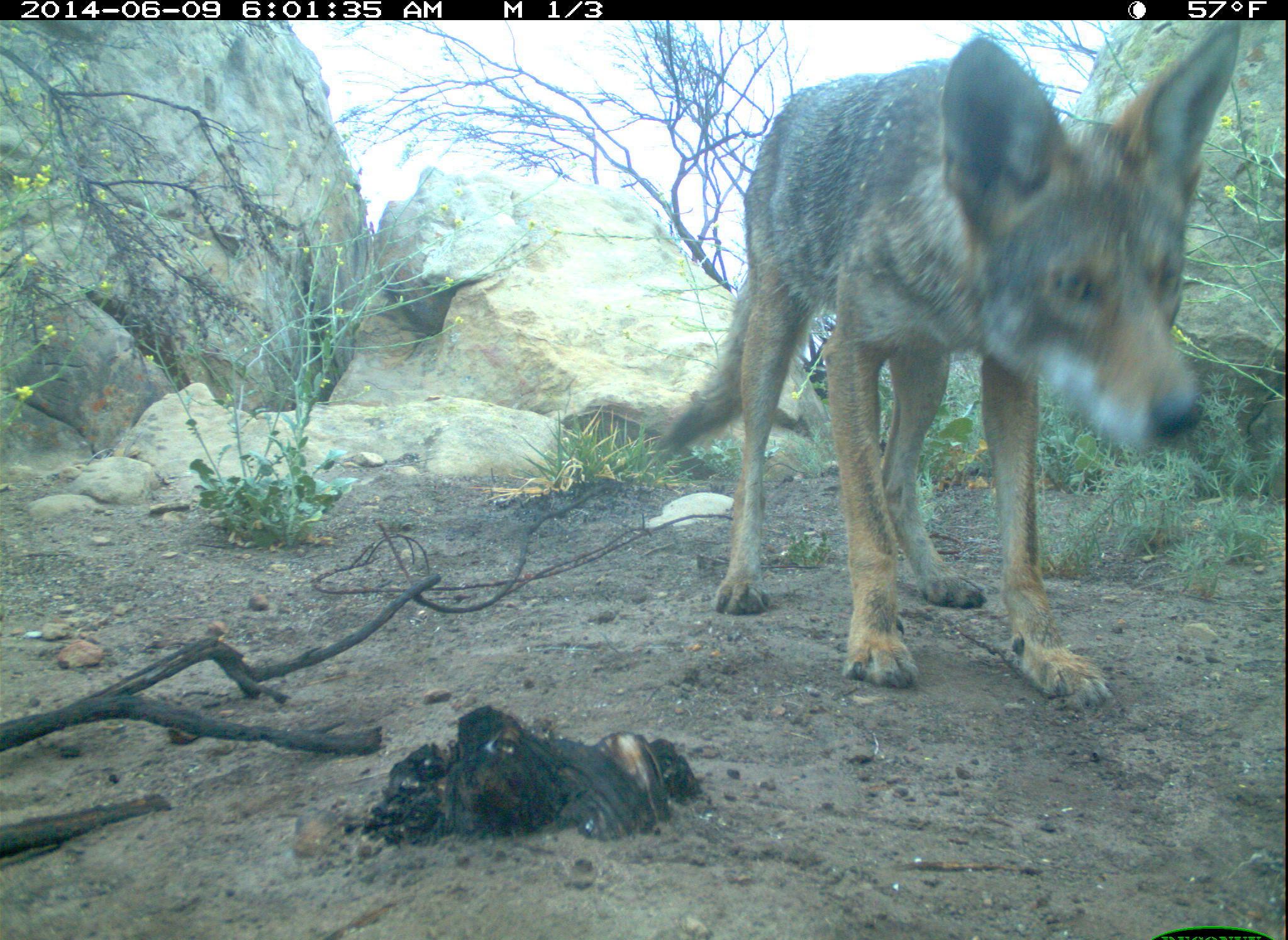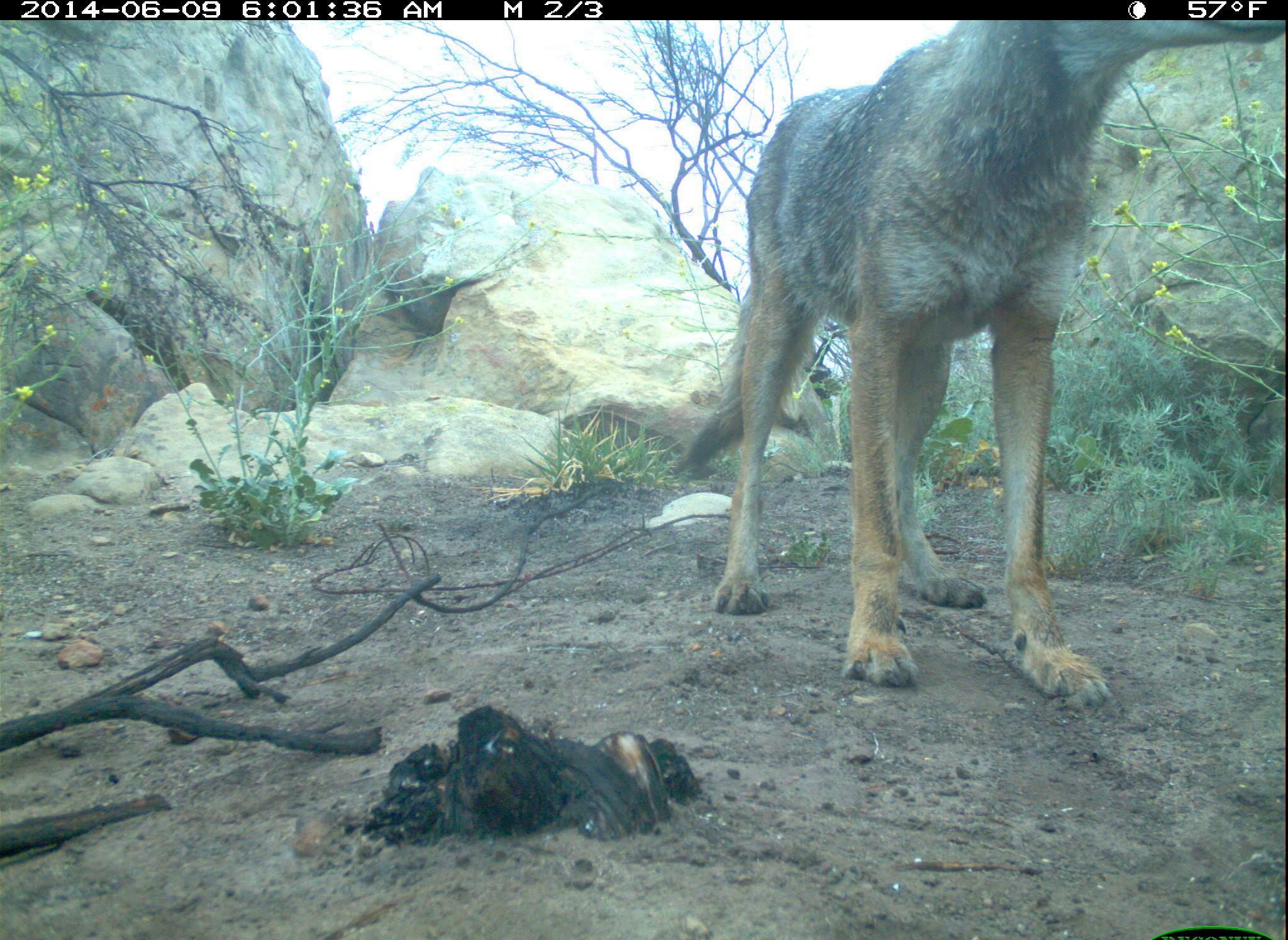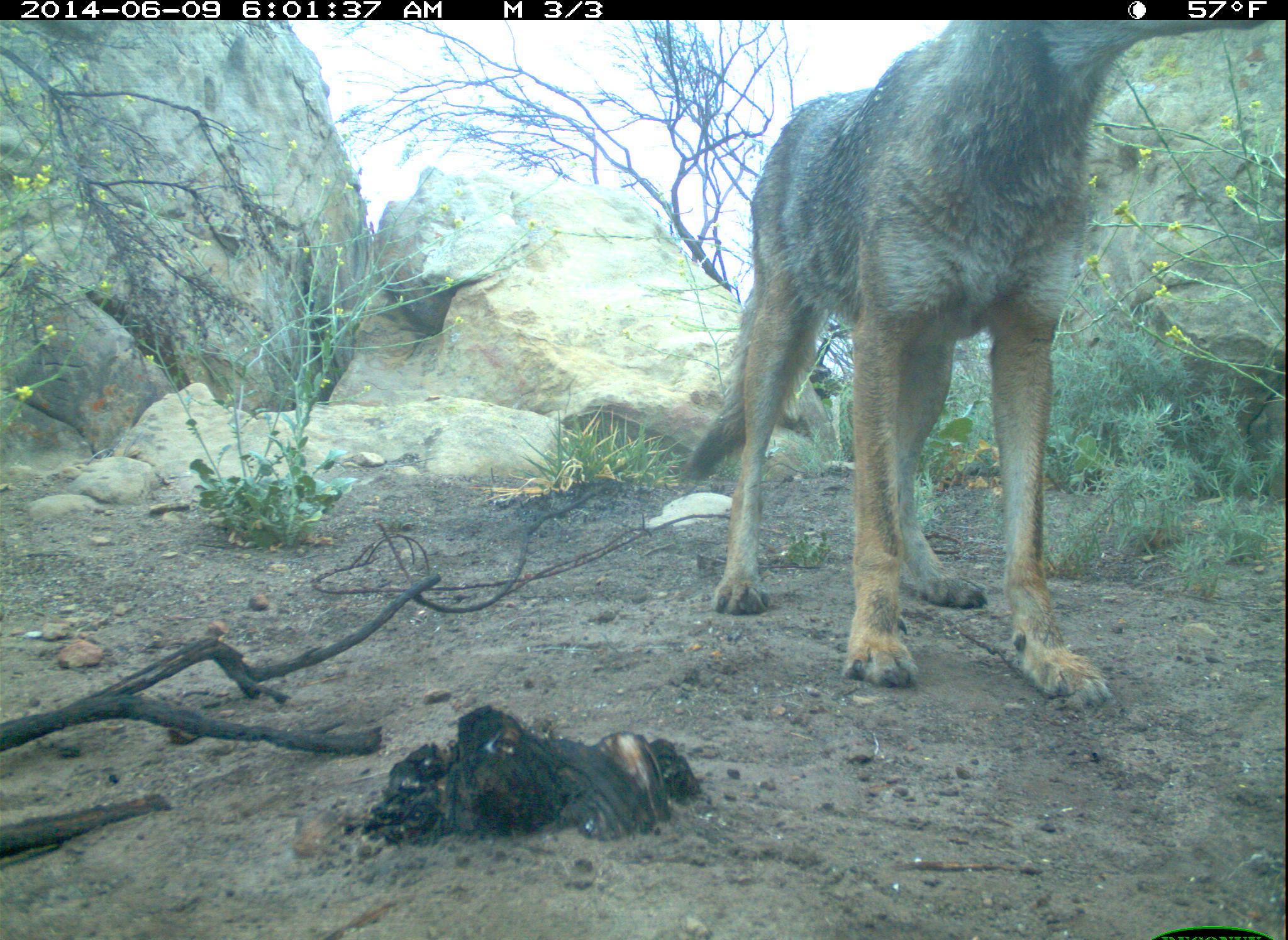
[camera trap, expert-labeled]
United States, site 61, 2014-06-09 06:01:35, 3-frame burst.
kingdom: Animalia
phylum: Chordata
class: Mammalia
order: Carnivora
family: Canidae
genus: Canis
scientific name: Canis latrans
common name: coyote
Coyote (Canis latrans).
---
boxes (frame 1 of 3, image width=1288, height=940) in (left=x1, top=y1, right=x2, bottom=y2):
coyote: (left=665, top=27, right=1264, bottom=714)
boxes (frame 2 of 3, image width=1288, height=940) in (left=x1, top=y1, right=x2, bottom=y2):
coyote: (left=654, top=16, right=1283, bottom=739)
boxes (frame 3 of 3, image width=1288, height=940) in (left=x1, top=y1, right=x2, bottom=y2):
coyote: (left=684, top=21, right=1264, bottom=714)